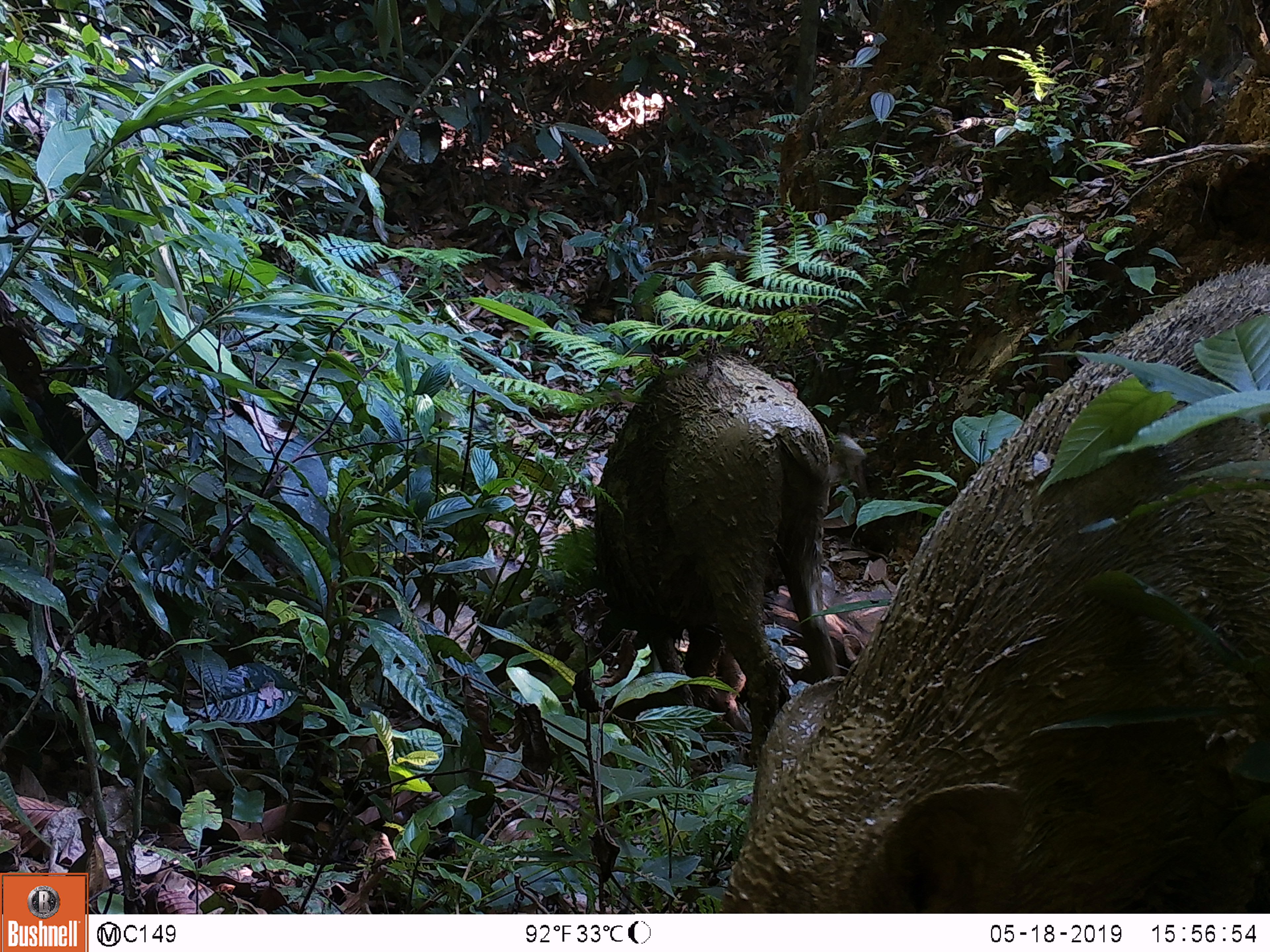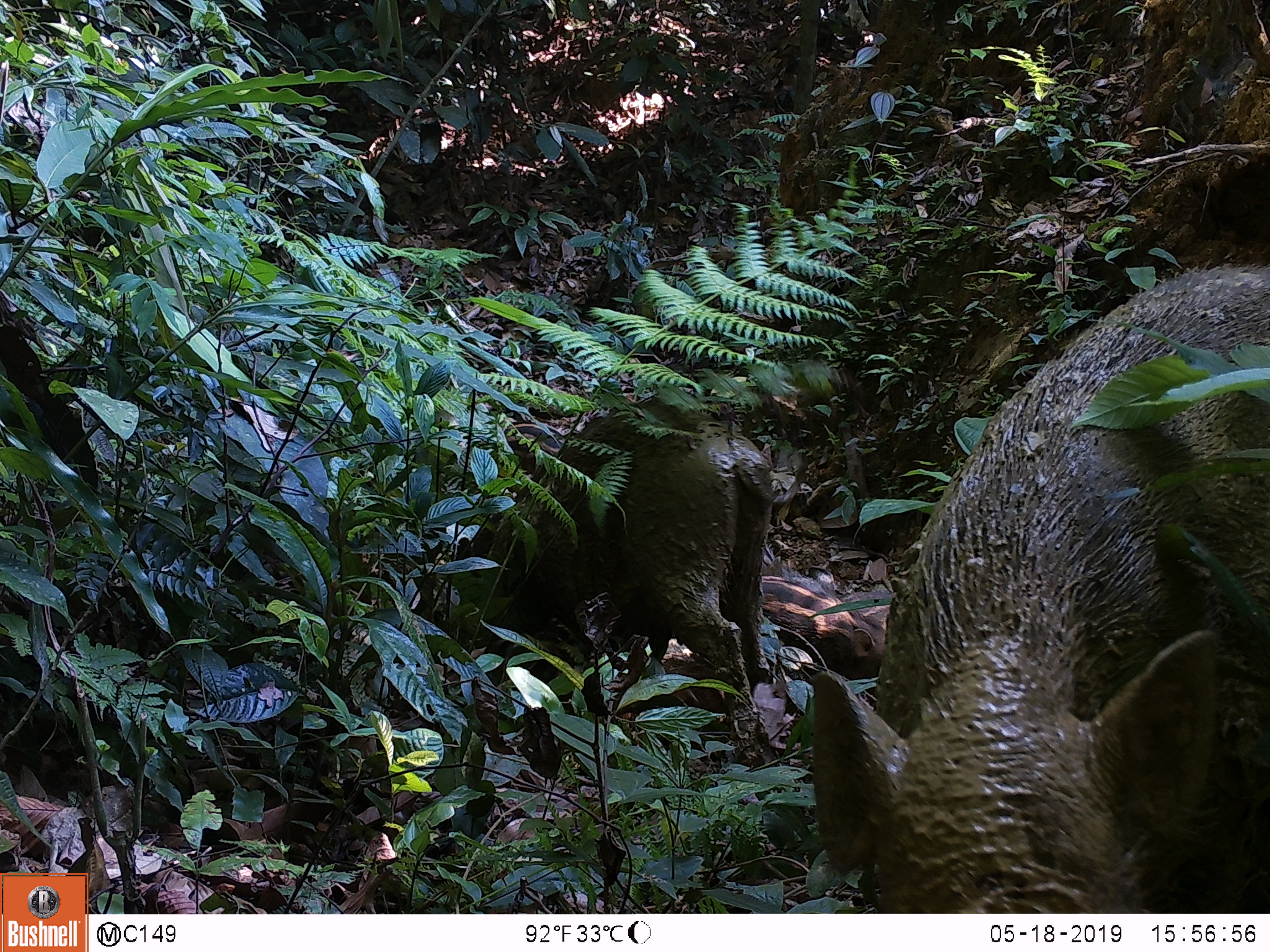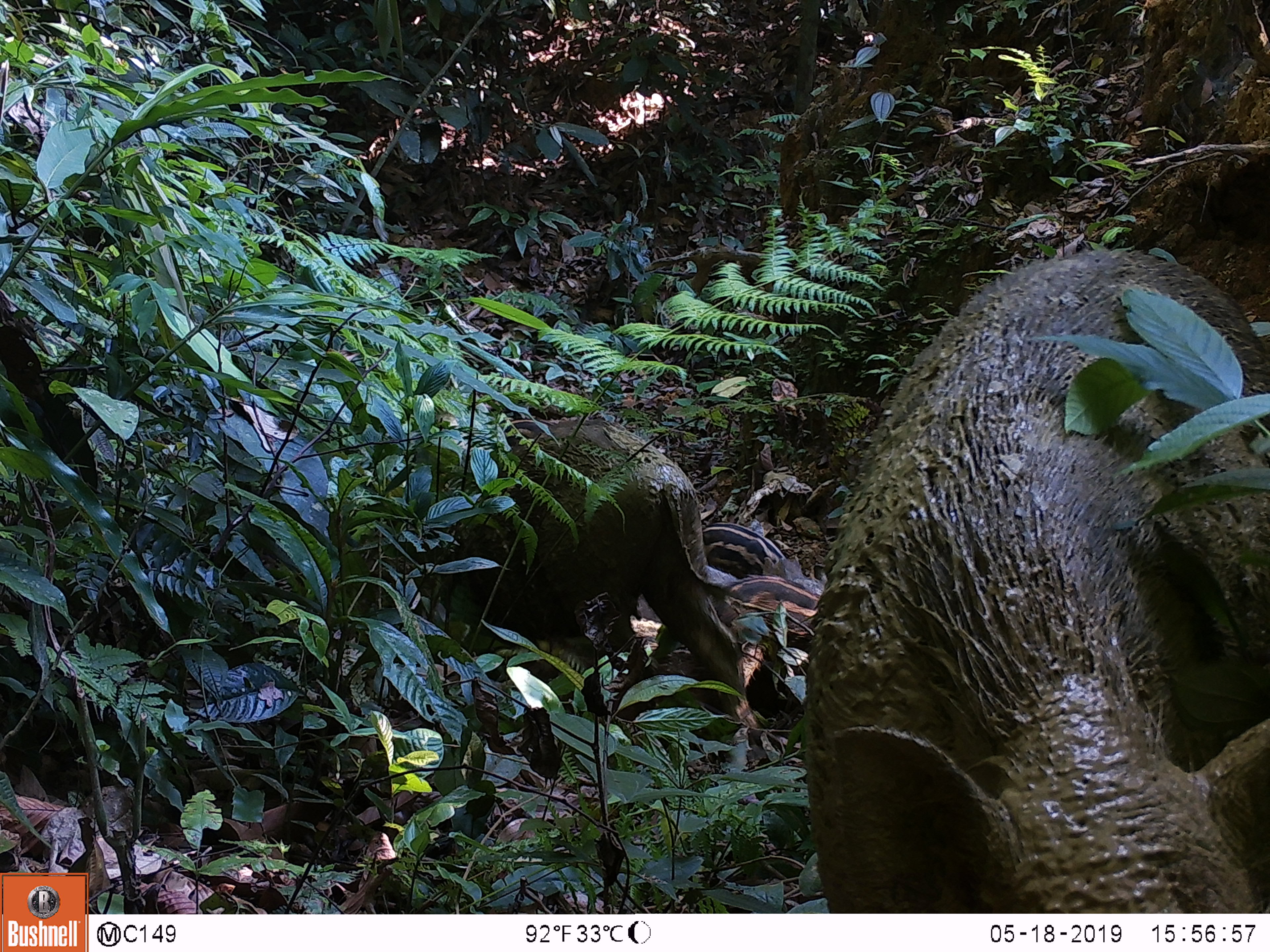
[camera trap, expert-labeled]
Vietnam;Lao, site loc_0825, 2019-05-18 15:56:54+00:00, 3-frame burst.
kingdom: Animalia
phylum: Chordata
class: Mammalia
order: Artiodactyla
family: Suidae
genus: Sus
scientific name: Sus scrofa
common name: eurasian wild pig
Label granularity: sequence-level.